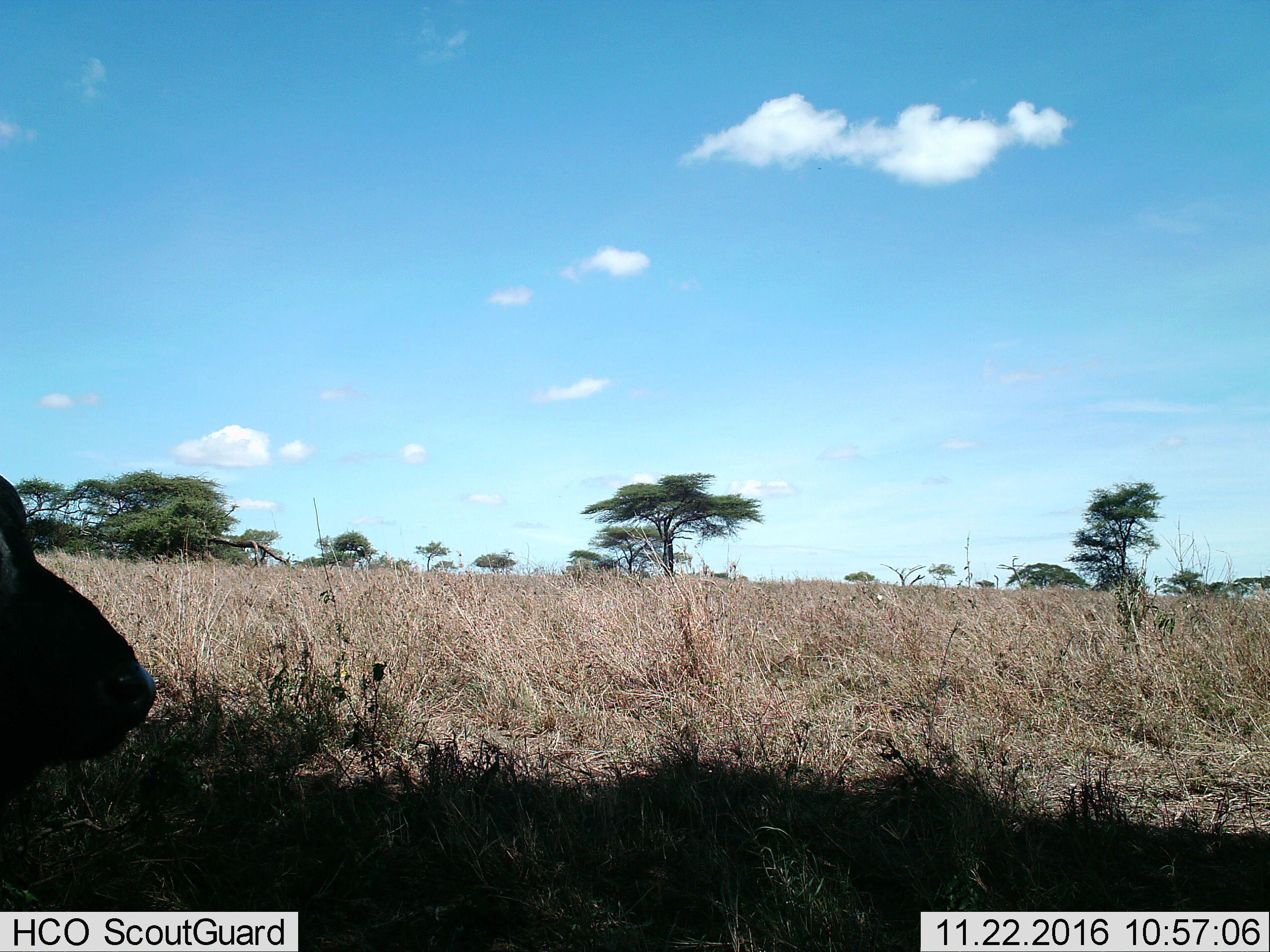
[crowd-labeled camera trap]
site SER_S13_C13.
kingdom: Animalia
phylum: Chordata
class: Mammalia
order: Artiodactyla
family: Bovidae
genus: Syncerus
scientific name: Syncerus caffer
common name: african buffalo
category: buffalo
Buffalo (african buffalo) (Syncerus caffer), count 1. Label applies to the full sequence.